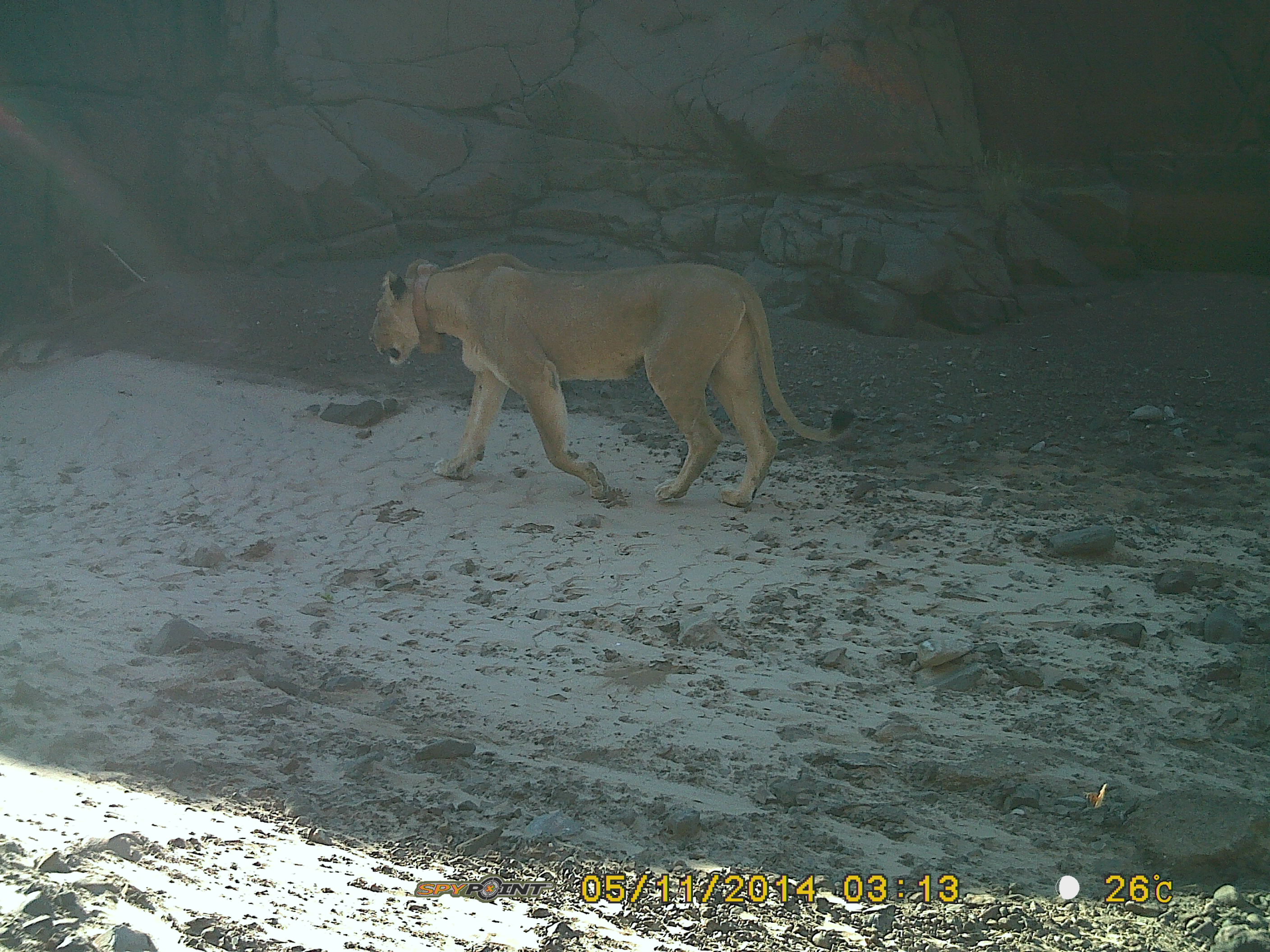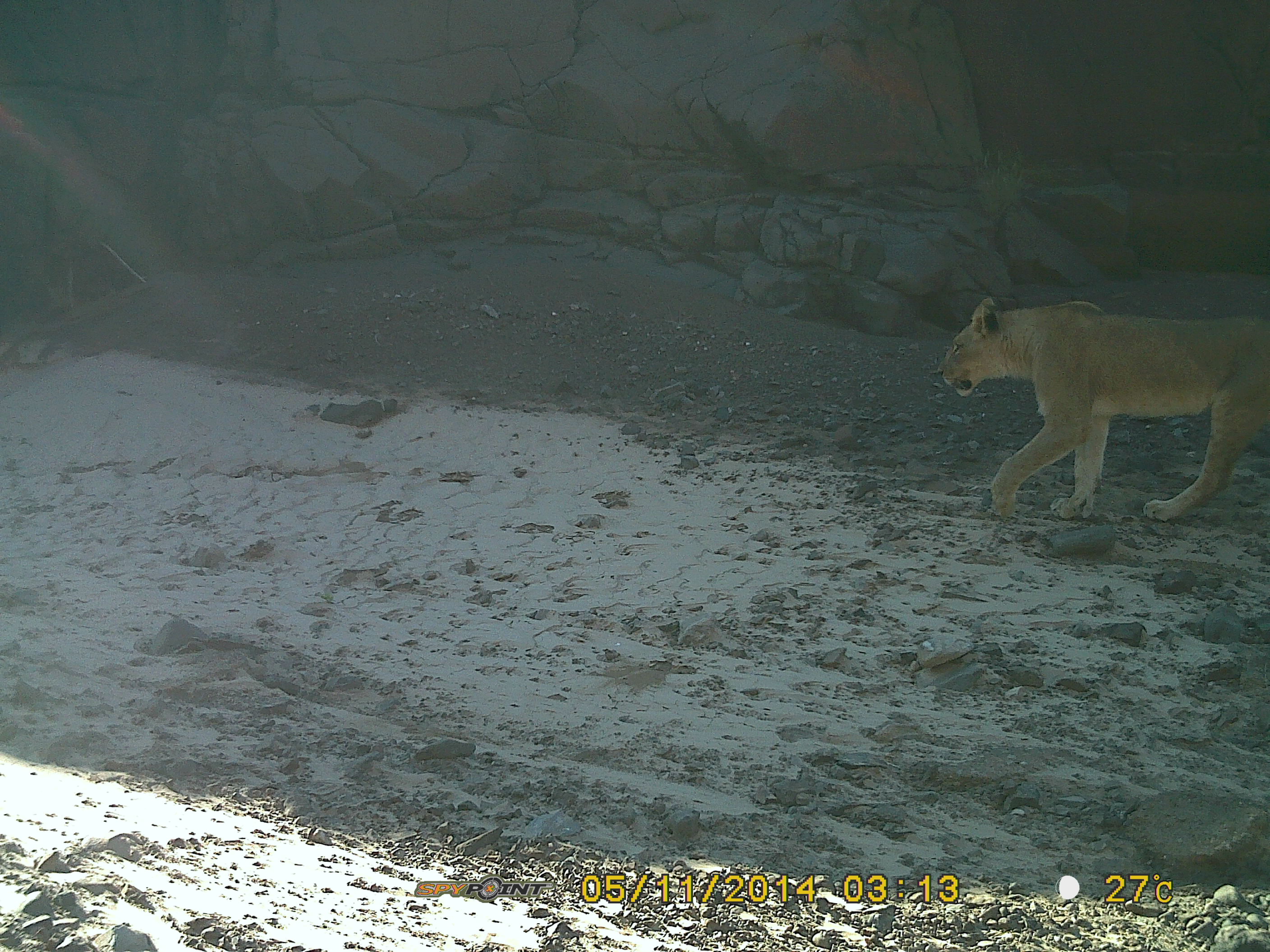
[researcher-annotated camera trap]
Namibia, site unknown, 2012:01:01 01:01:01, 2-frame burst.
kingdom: Animalia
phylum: Chordata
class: Mammalia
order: Carnivora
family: Felidae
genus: Panthera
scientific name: Panthera leo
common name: lion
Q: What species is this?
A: Panthera leo (lion).